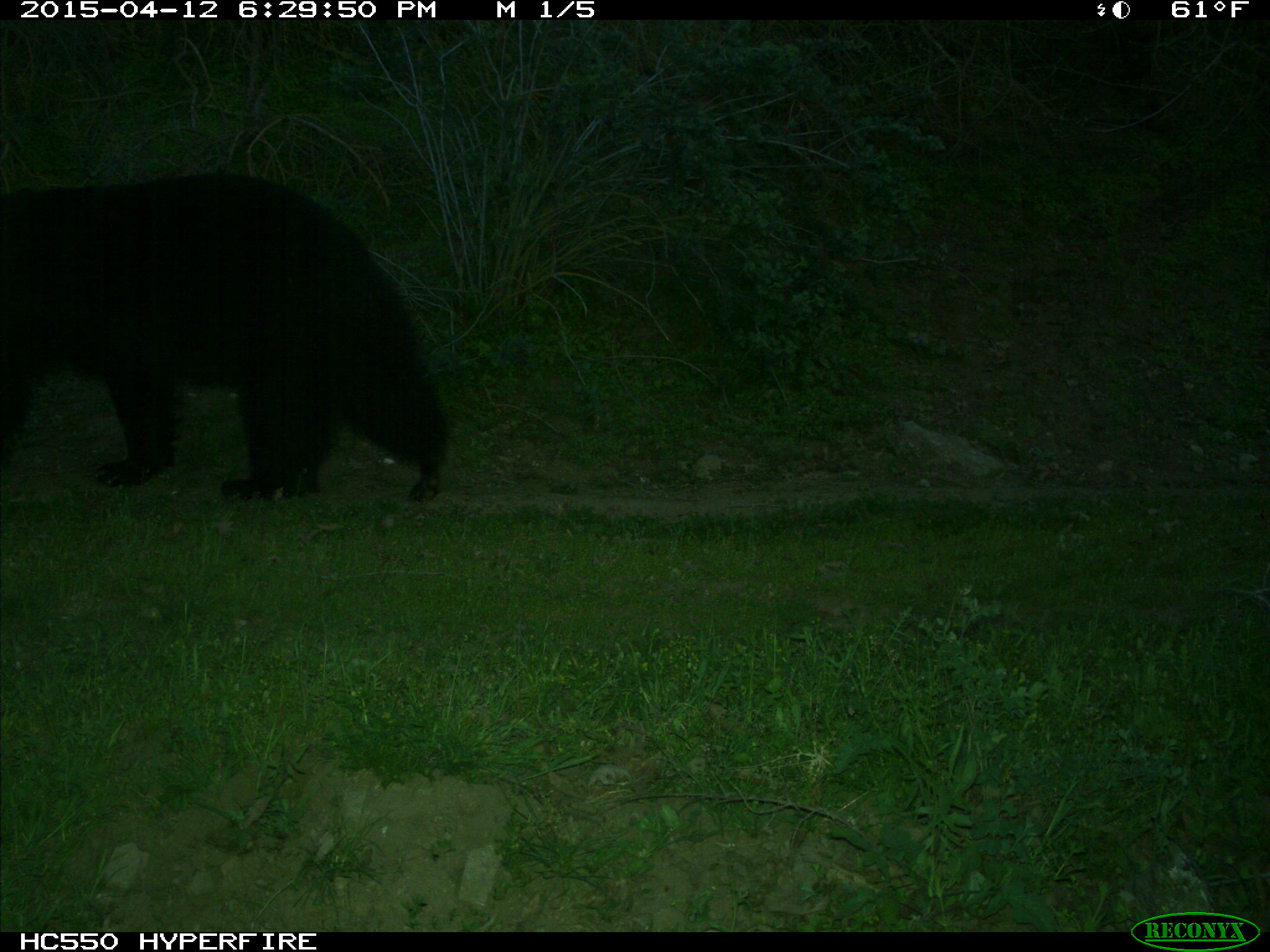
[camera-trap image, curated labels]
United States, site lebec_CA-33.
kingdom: Animalia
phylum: Chordata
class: Mammalia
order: Carnivora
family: Ursidae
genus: Ursus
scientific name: Ursus americanus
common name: american black bear